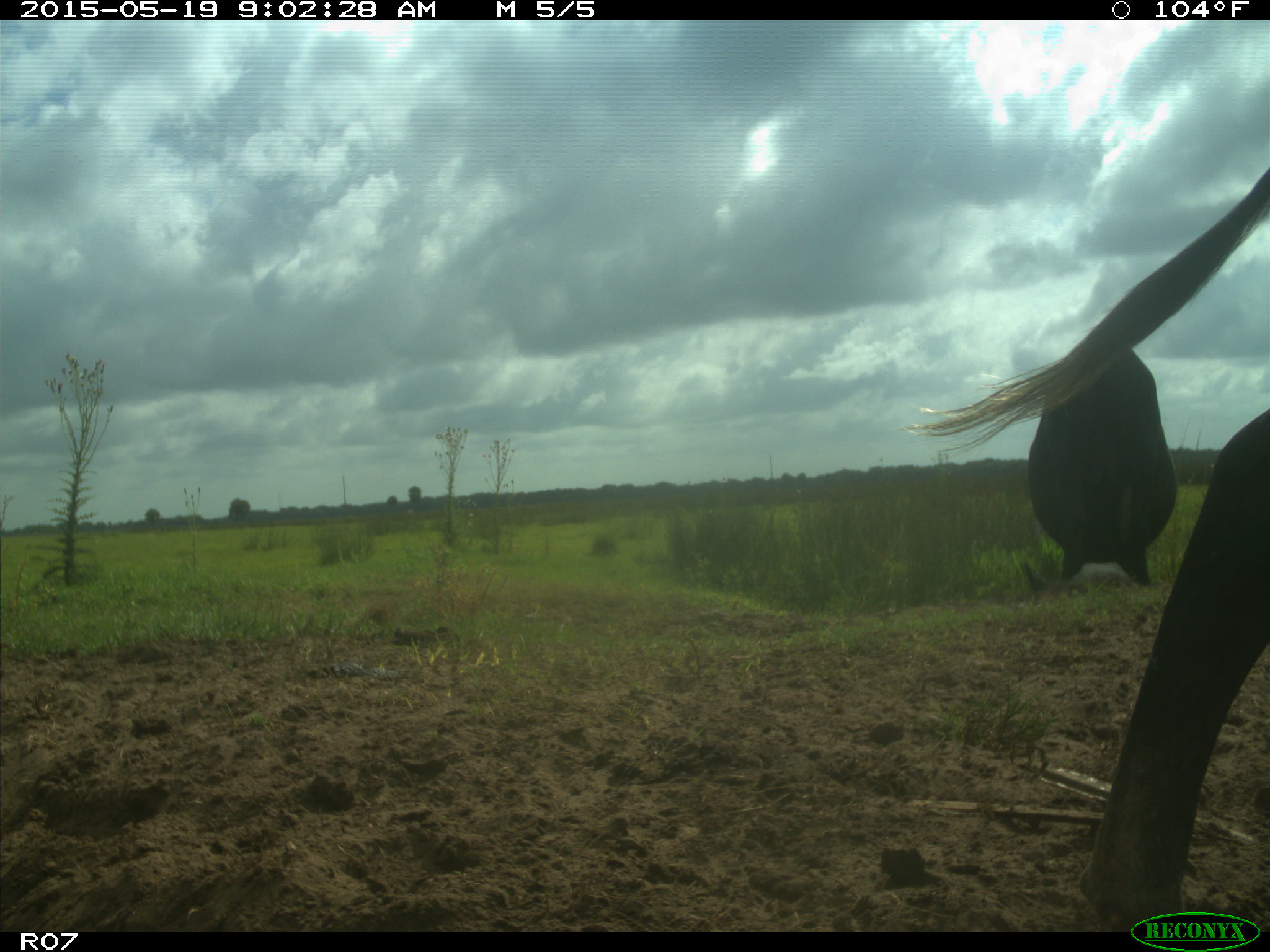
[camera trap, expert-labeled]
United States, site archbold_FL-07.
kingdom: Animalia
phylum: Chordata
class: Mammalia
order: Artiodactyla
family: Bovidae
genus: Bos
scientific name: Bos taurus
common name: domestic cow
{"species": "Bos taurus (domestic cow)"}